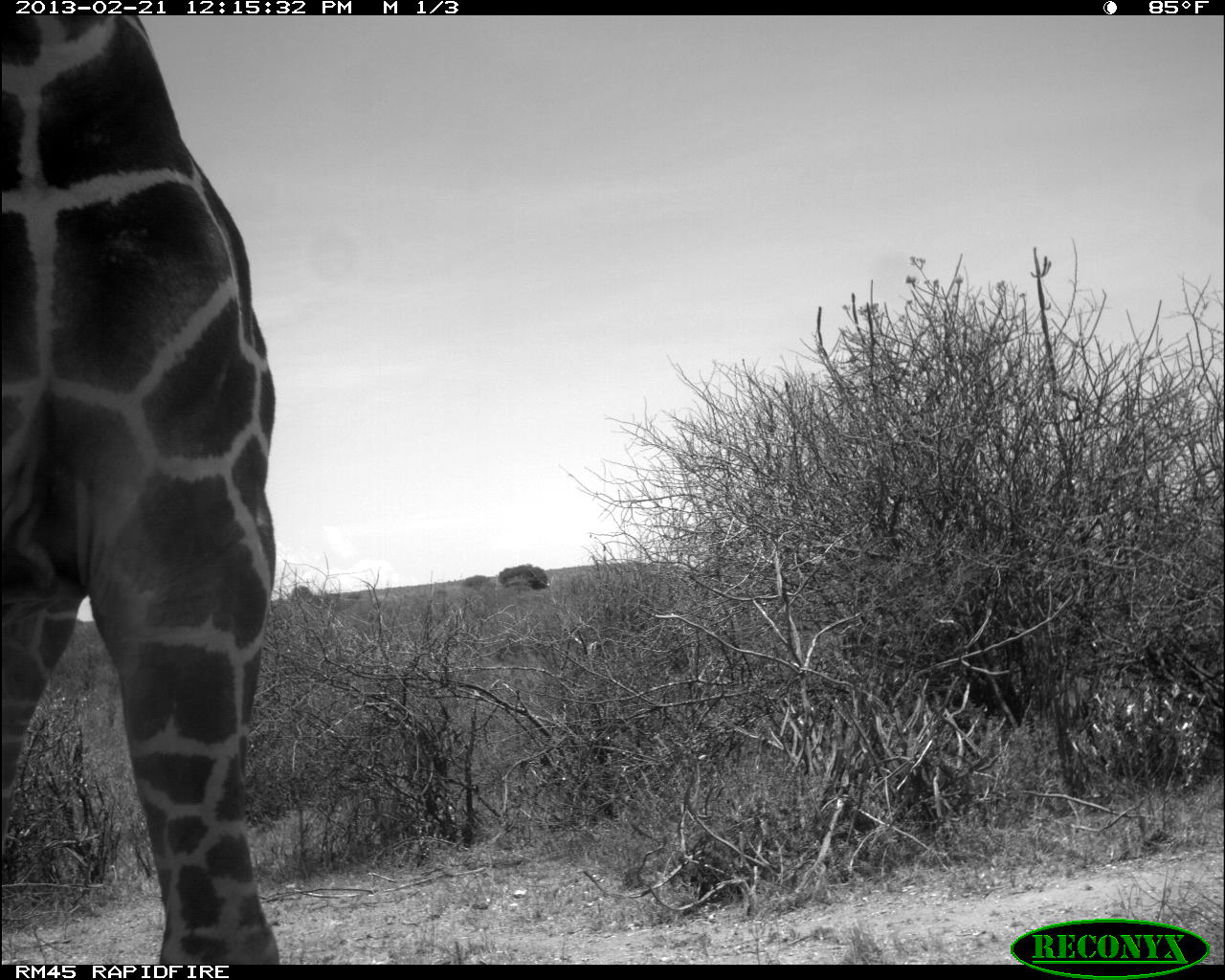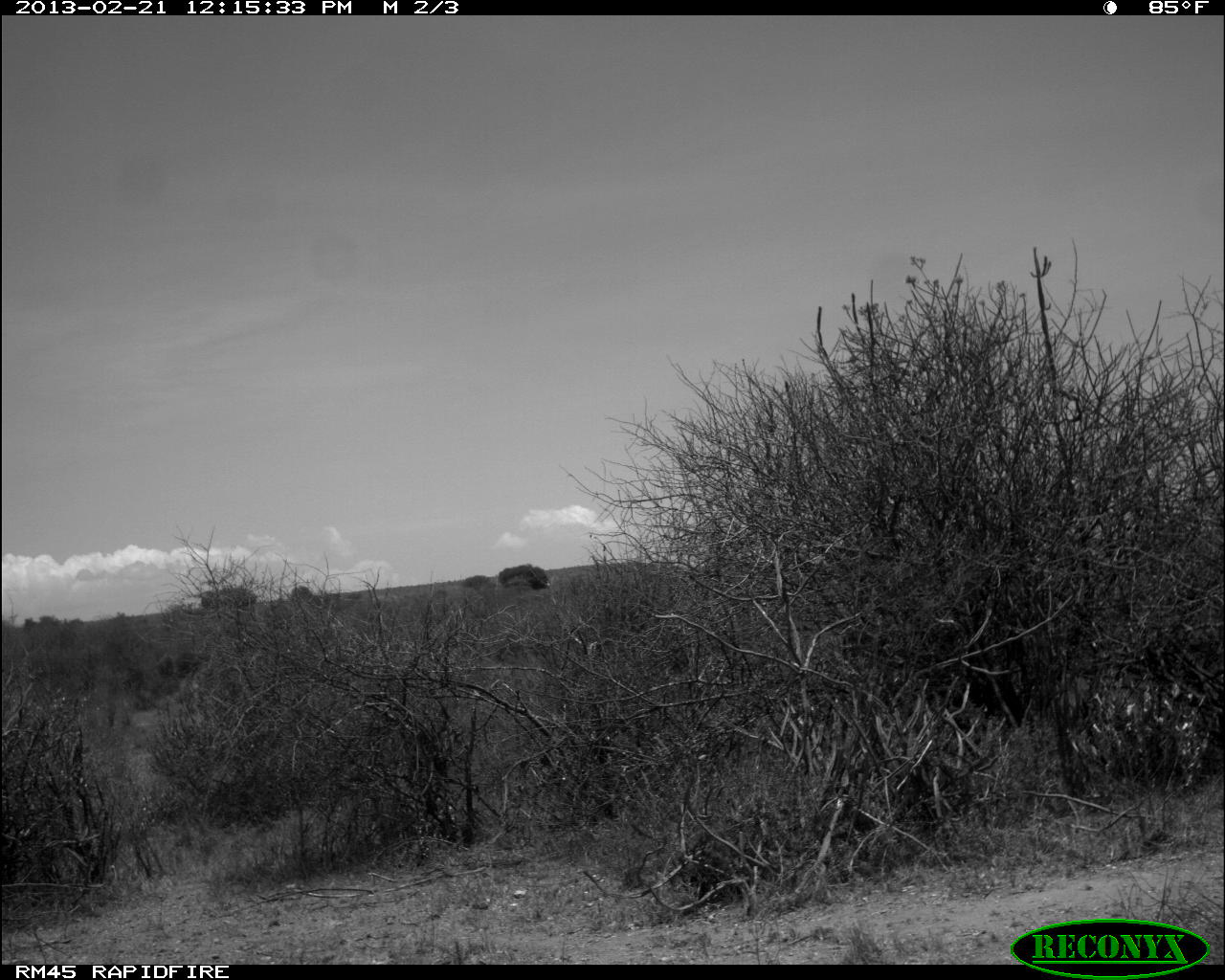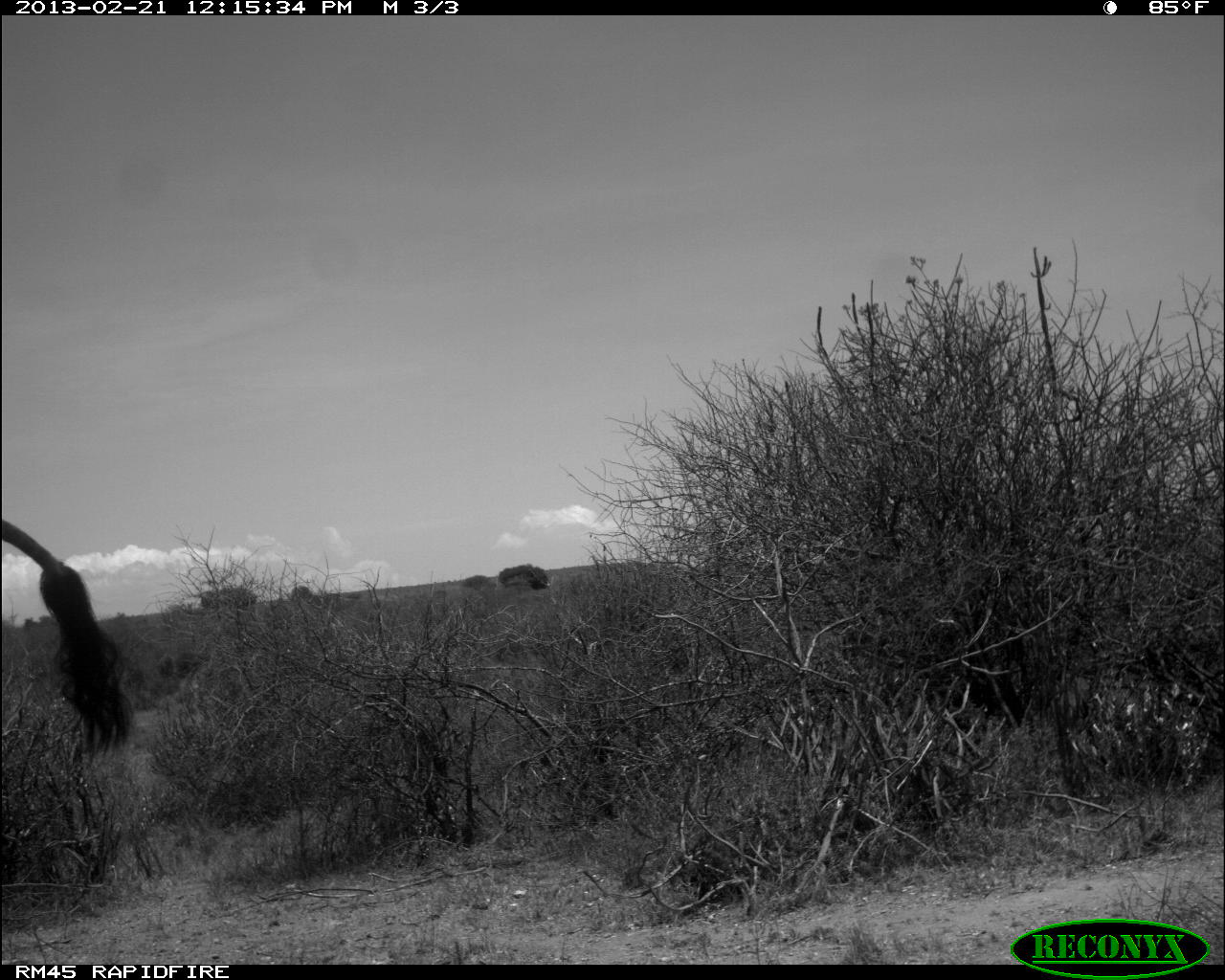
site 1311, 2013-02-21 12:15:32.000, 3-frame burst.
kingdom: Animalia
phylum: Chordata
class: Mammalia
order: Artiodactyla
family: Giraffidae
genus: Giraffa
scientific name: Giraffa camelopardalis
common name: giraffe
Giraffa camelopardalis (giraffe), count 1.